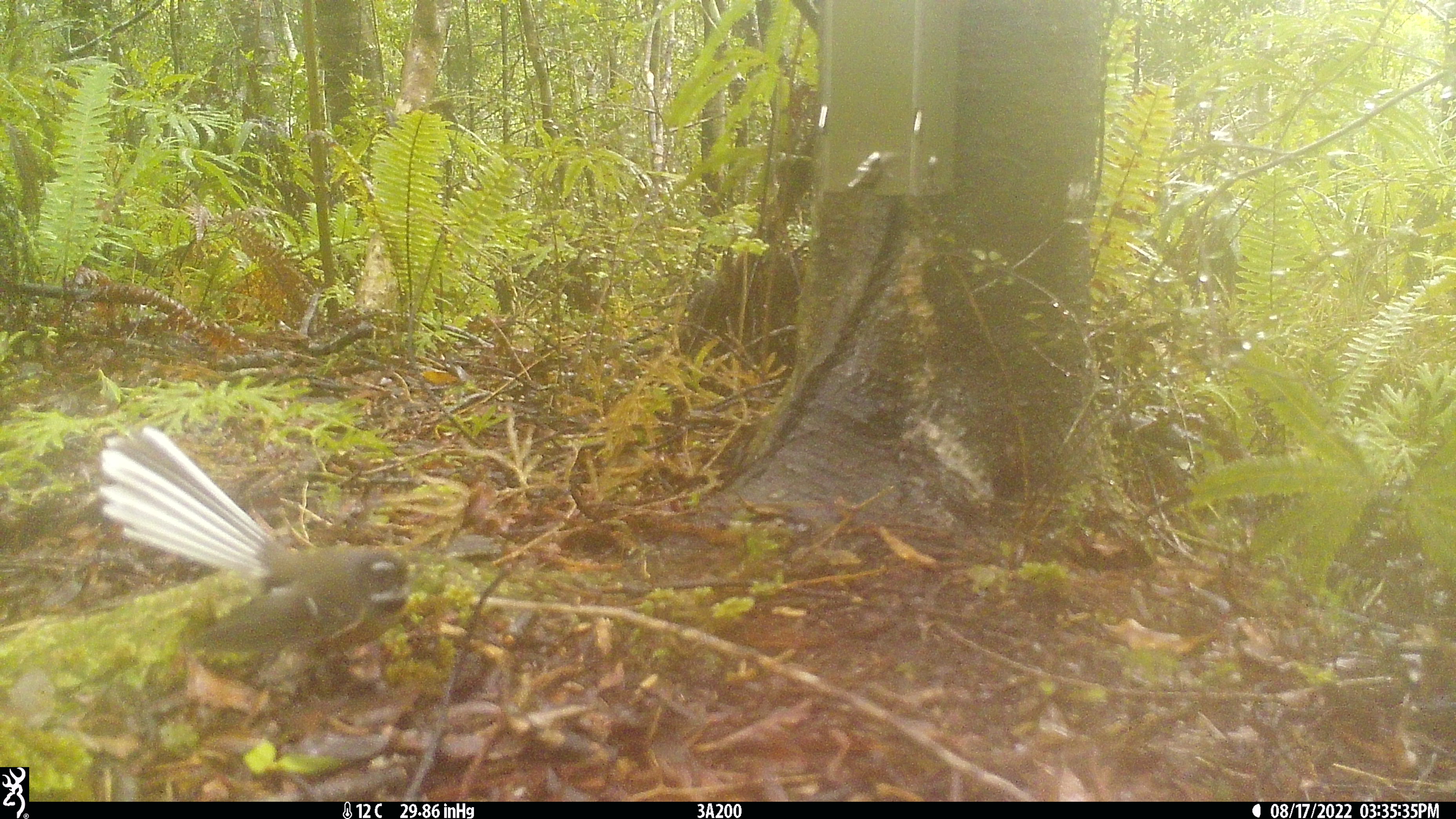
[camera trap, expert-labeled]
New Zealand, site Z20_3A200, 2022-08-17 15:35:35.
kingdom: Animalia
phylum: Chordata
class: Aves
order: Passeriformes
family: Rhipiduridae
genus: Rhipidura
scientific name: Rhipidura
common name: fantails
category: fantail